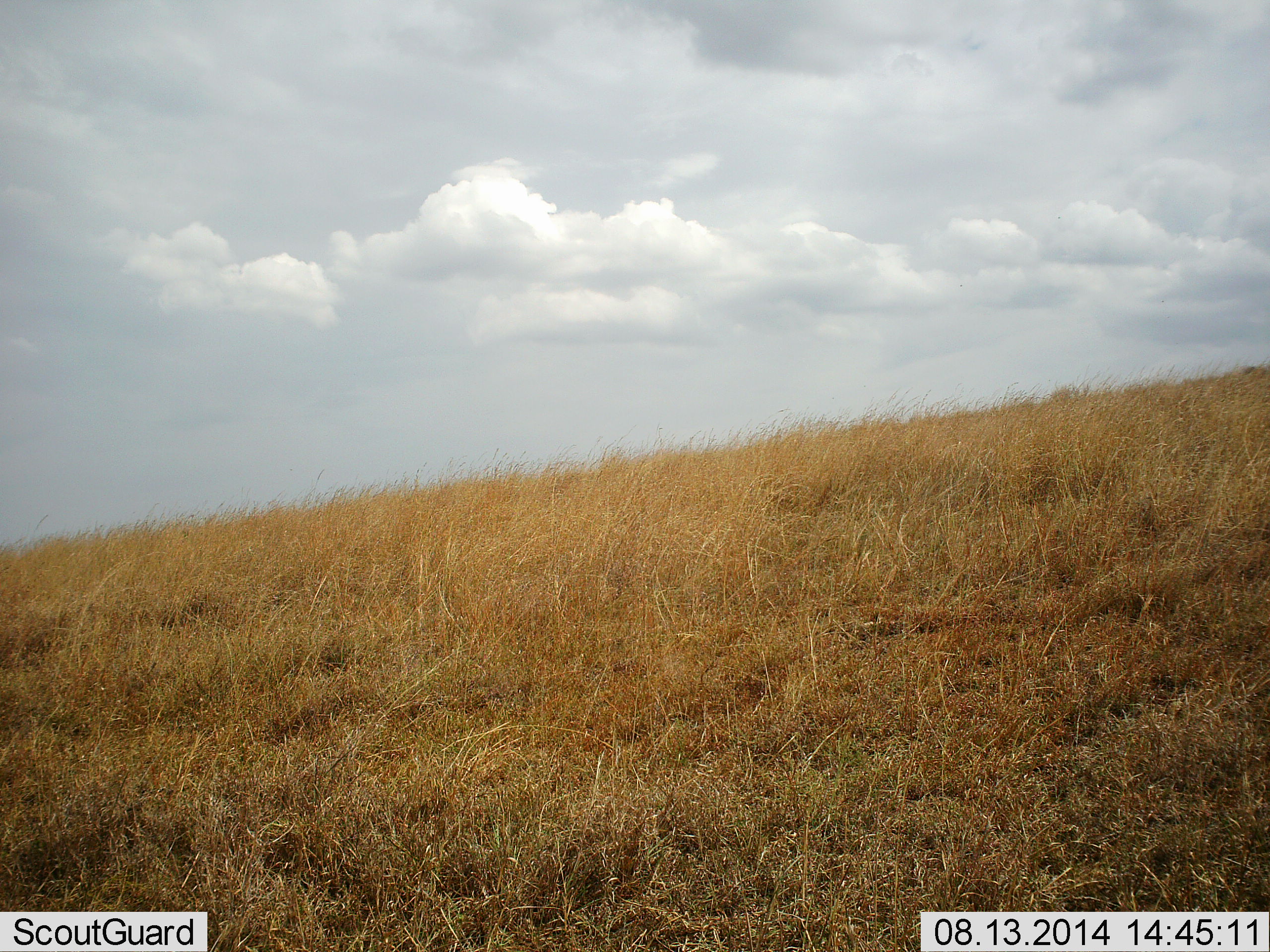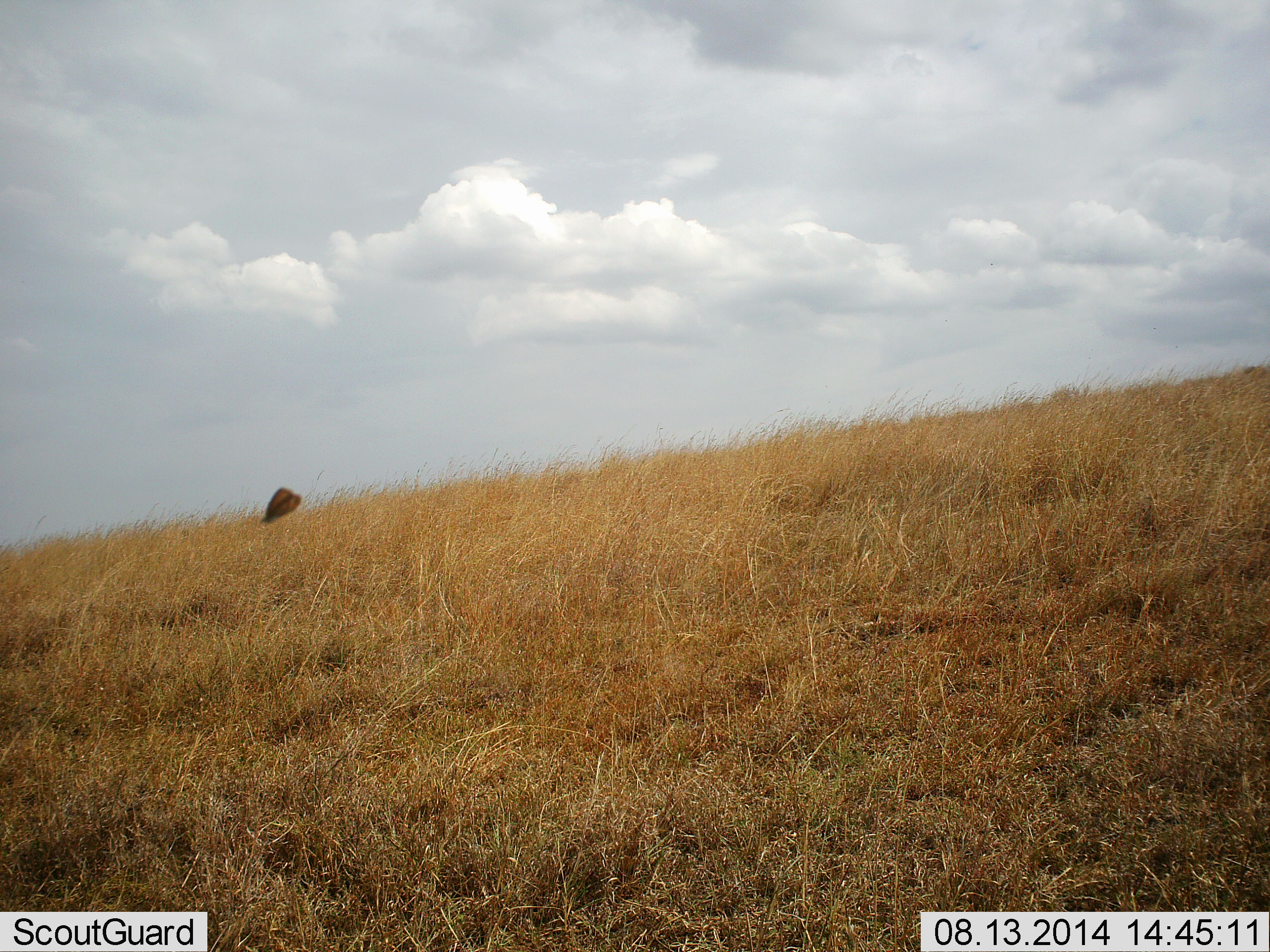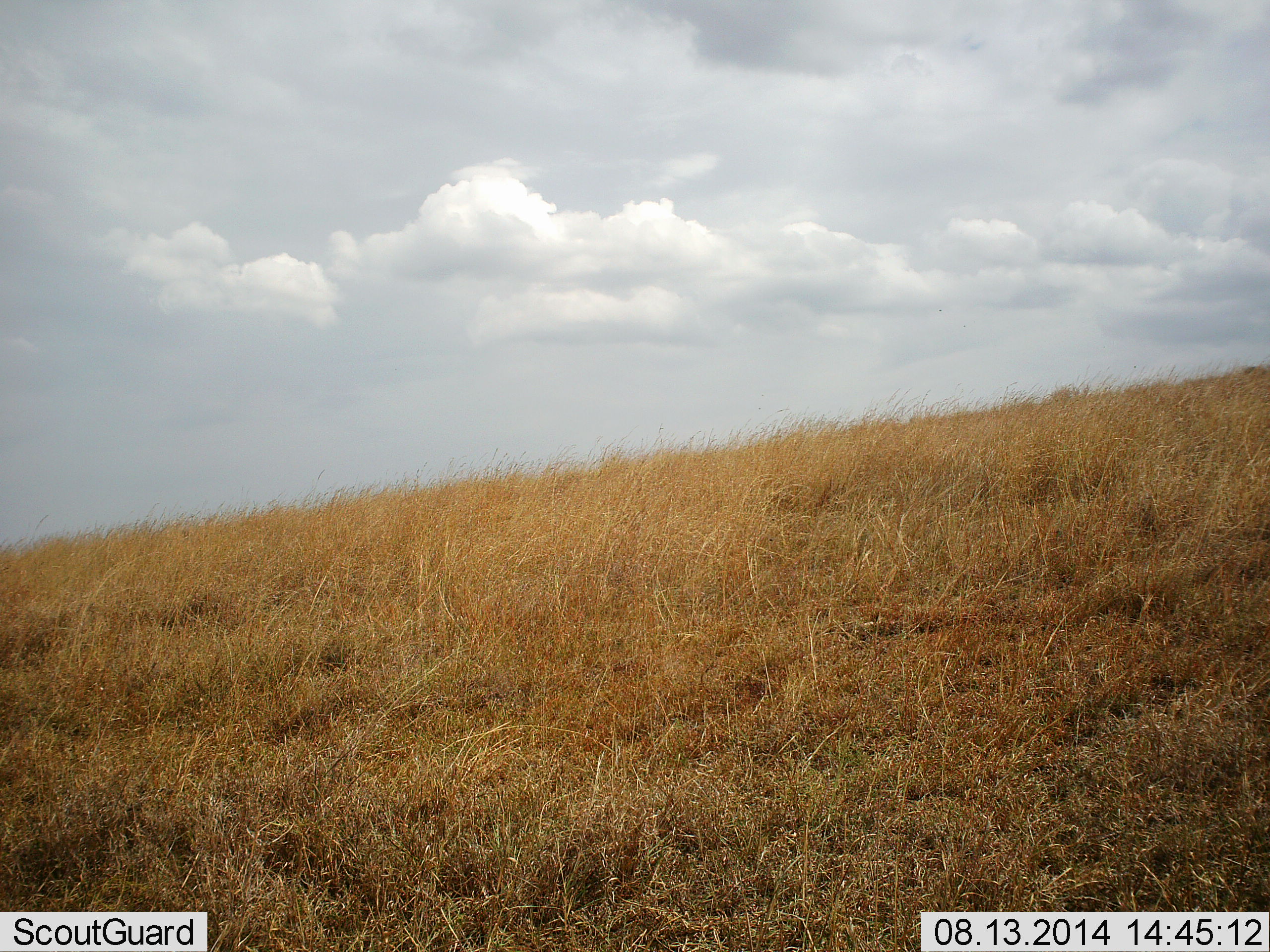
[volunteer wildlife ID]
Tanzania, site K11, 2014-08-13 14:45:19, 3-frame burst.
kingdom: Animalia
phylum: Arthropoda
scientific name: Arthropoda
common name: arthropods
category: insectspider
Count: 1.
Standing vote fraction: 0%.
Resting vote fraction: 10%.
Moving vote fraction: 90%.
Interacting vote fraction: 0%.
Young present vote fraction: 0%.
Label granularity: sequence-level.